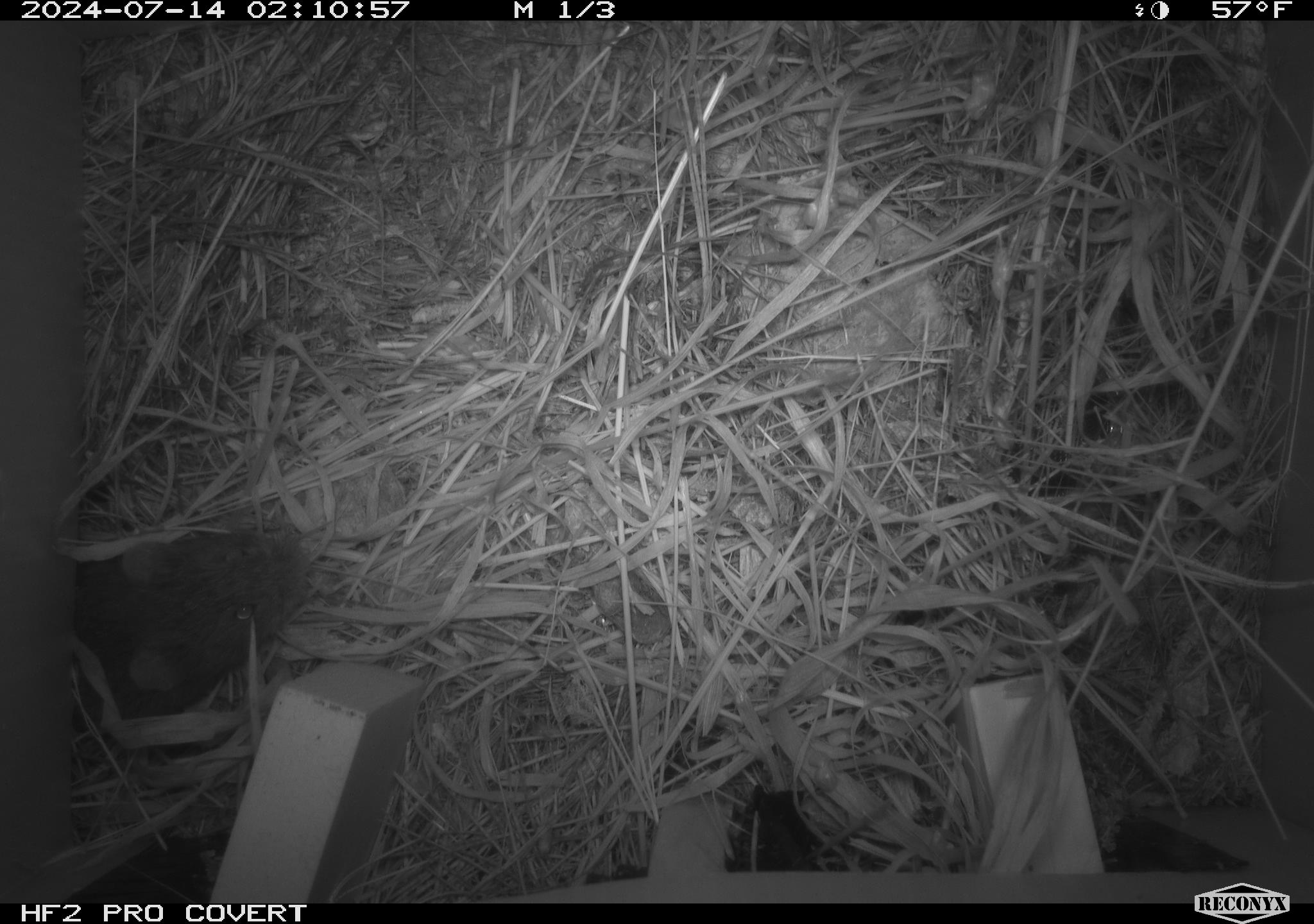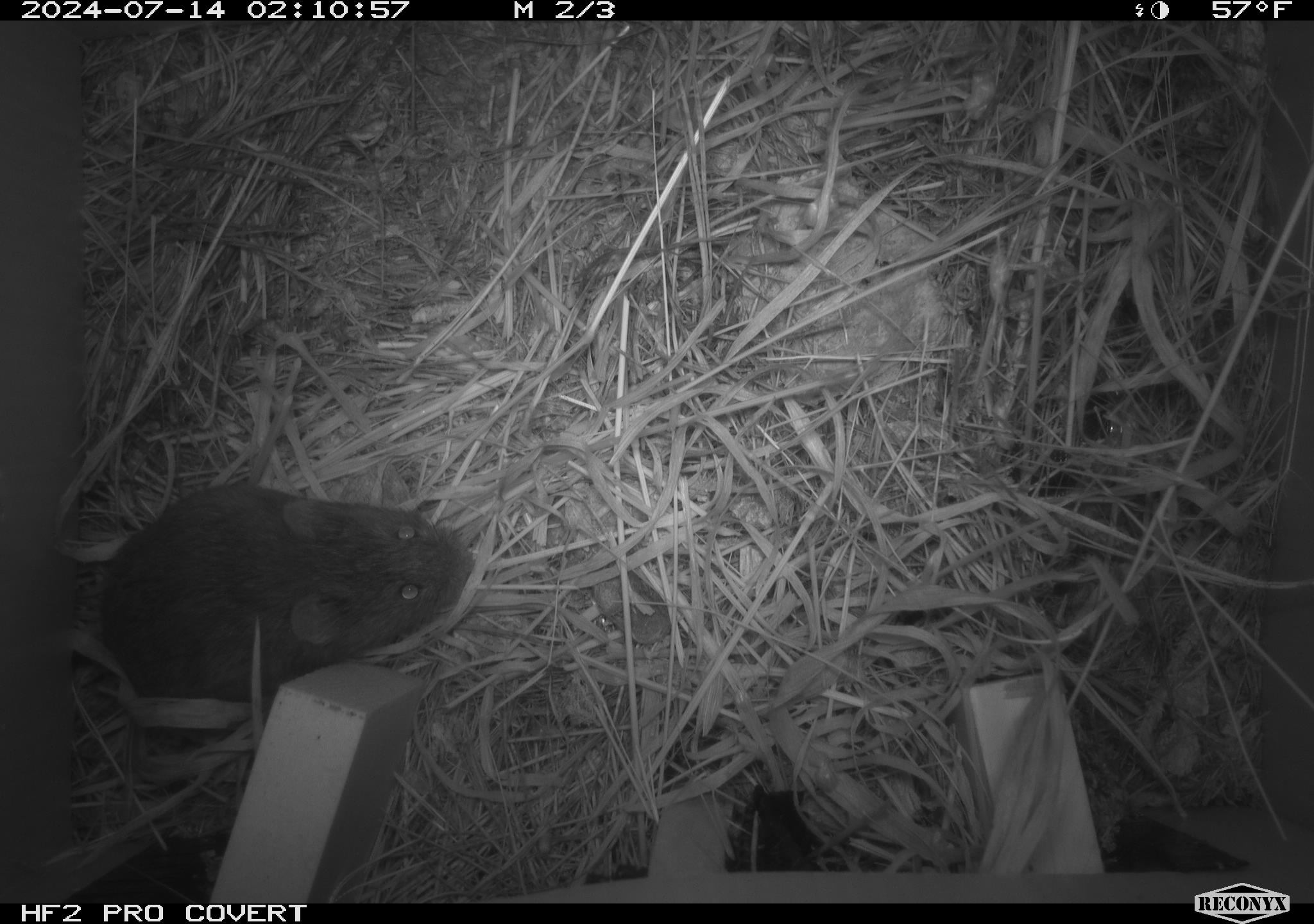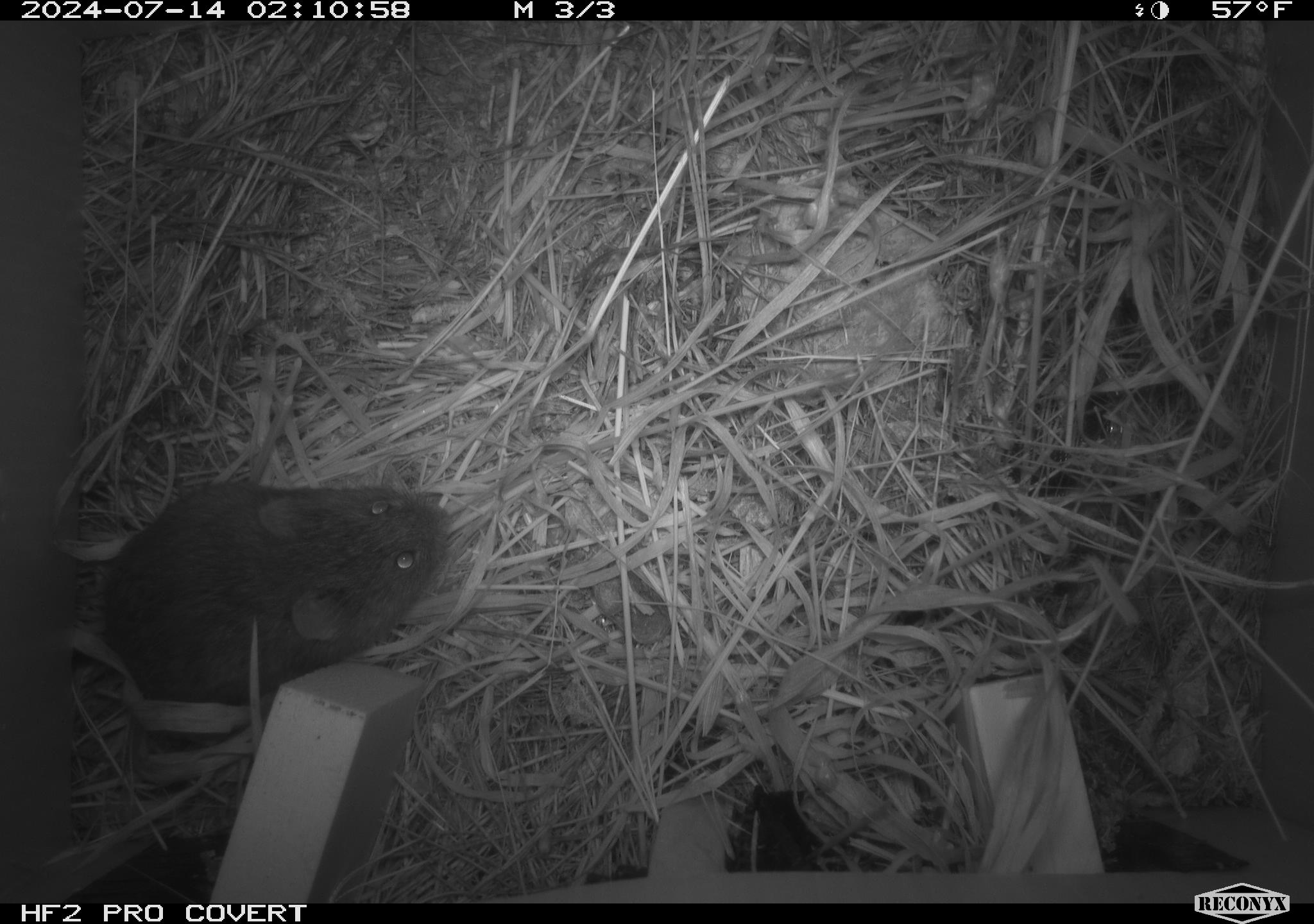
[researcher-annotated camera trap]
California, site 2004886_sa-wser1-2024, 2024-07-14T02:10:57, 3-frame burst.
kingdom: Animalia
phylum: Chordata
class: Mammalia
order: Rodentia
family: Cricetidae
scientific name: Arvicolinae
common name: voles, lemmings, and muskrats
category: arvicolinae subfamily